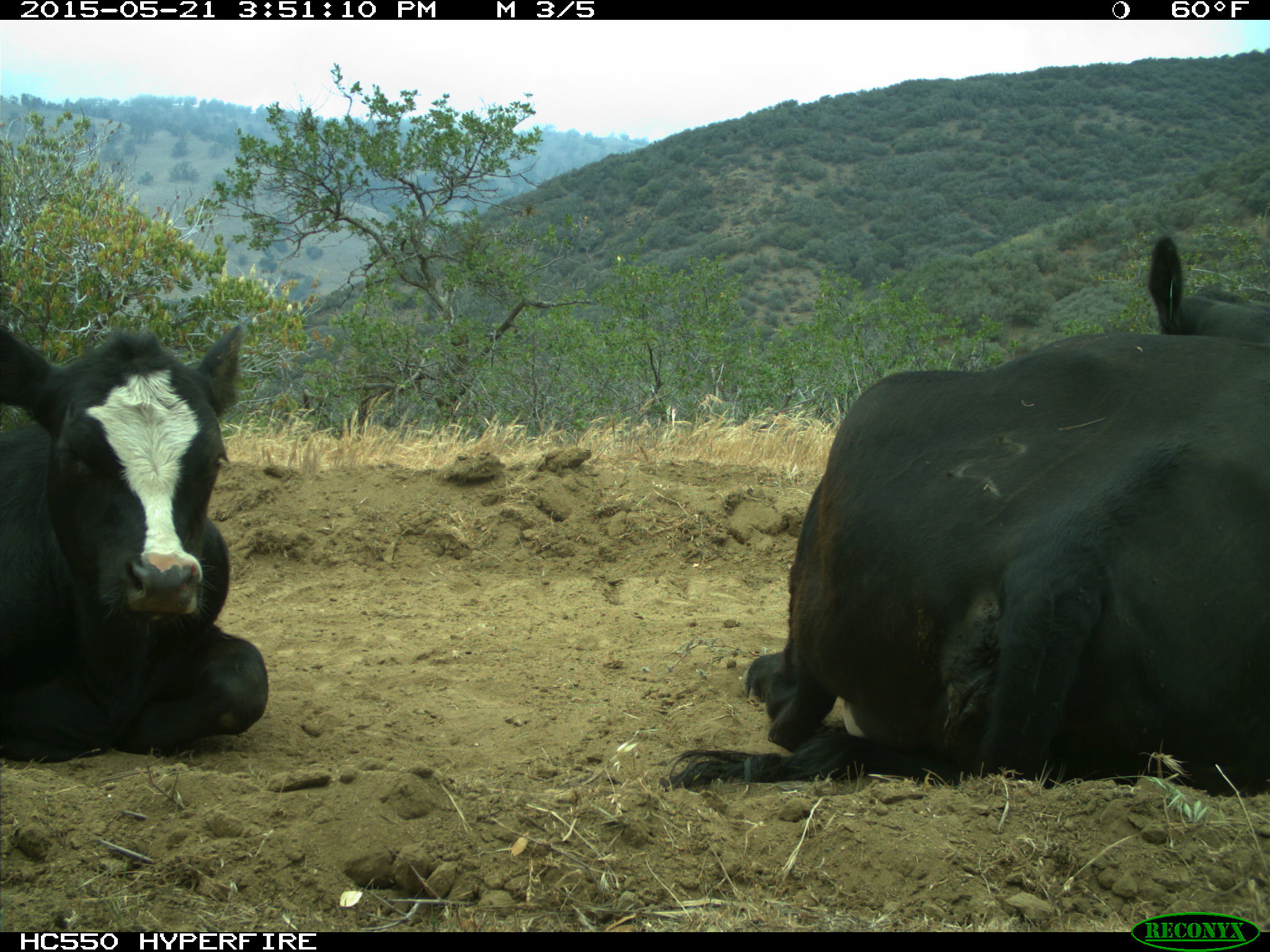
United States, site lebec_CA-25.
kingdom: Animalia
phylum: Chordata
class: Mammalia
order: Artiodactyla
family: Bovidae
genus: Bos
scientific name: Bos taurus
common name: domestic cow